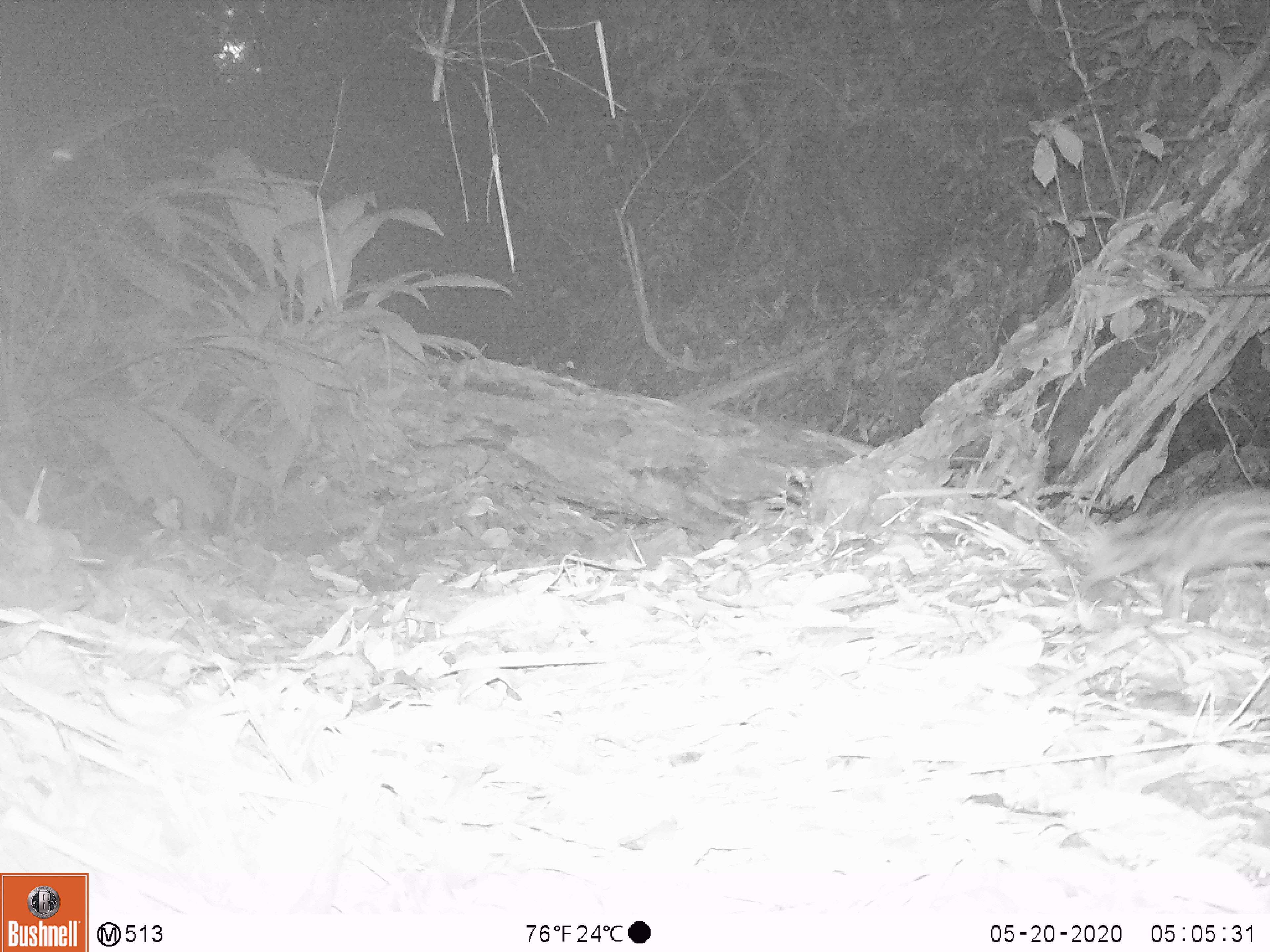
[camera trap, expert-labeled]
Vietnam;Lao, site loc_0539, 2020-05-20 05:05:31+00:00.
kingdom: Animalia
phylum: Chordata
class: Mammalia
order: Carnivora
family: Prionodontidae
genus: Prionodon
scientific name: Prionodon pardicolor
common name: spotted linsang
Spotted linsang (Prionodon pardicolor). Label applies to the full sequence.